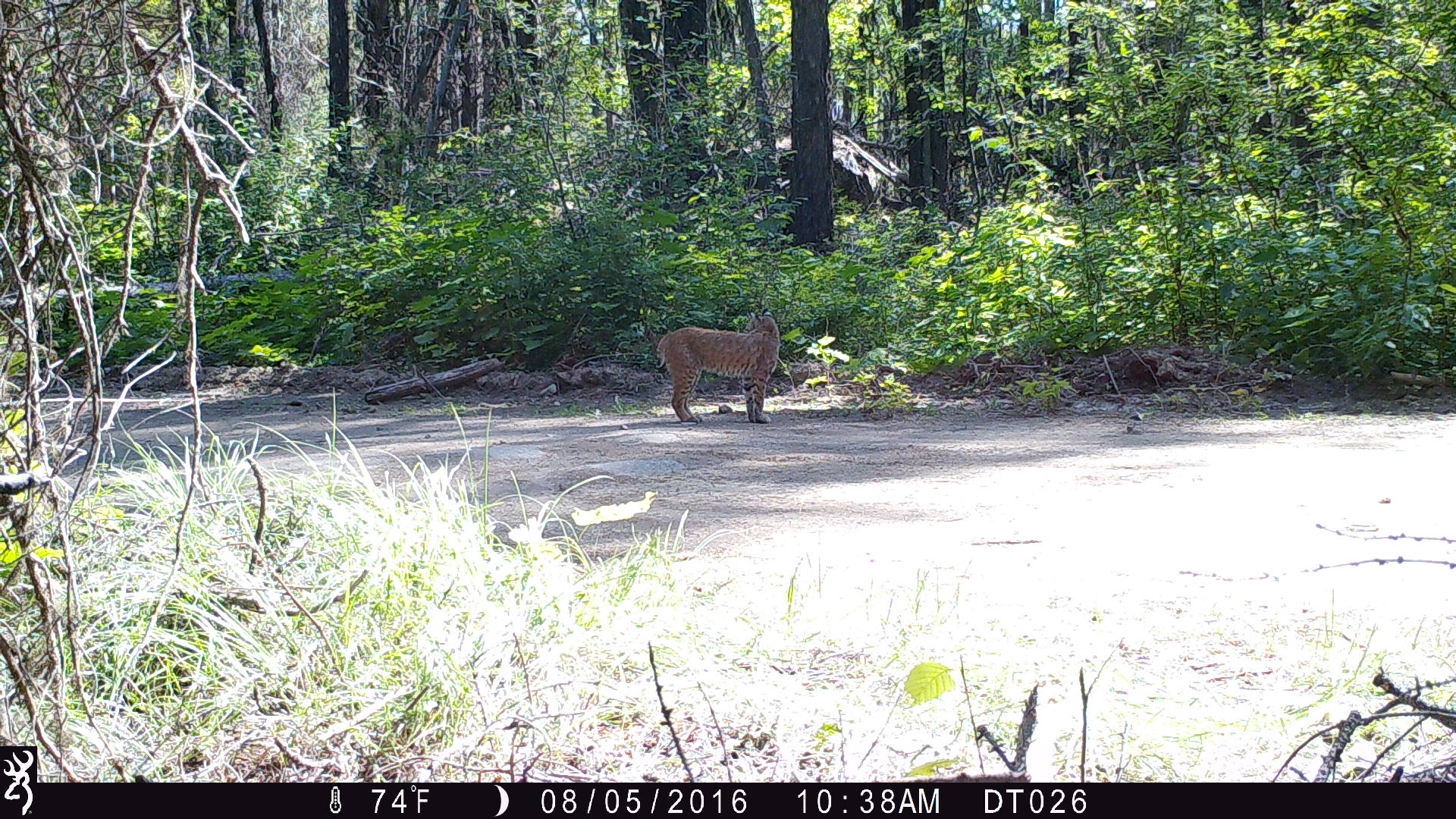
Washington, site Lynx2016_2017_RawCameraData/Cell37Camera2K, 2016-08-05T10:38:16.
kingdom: Animalia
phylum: Chordata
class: Mammalia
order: Carnivora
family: Felidae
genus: Lynx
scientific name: Lynx rufus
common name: bobcat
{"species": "Lynx rufus (bobcat)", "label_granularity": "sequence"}